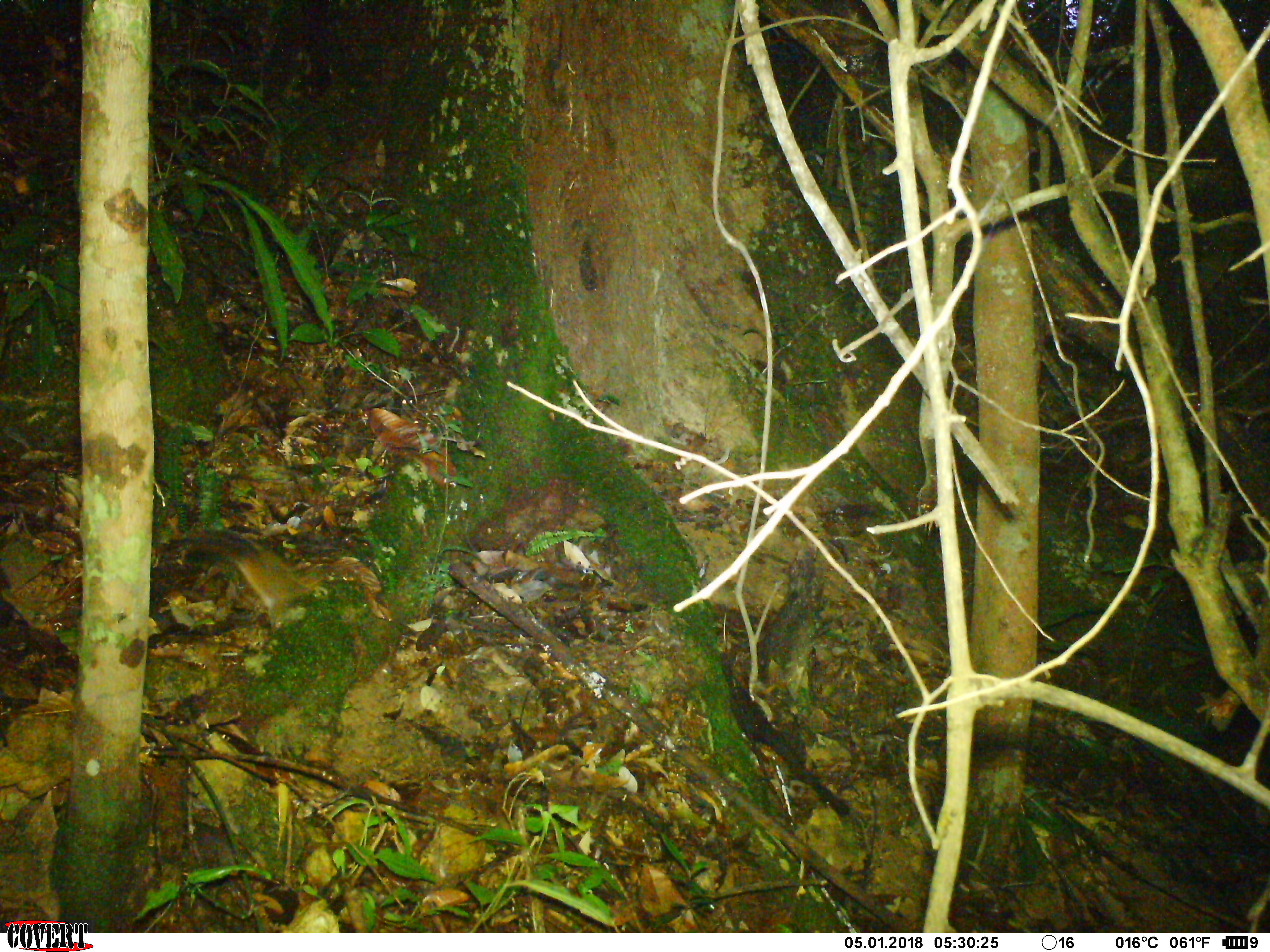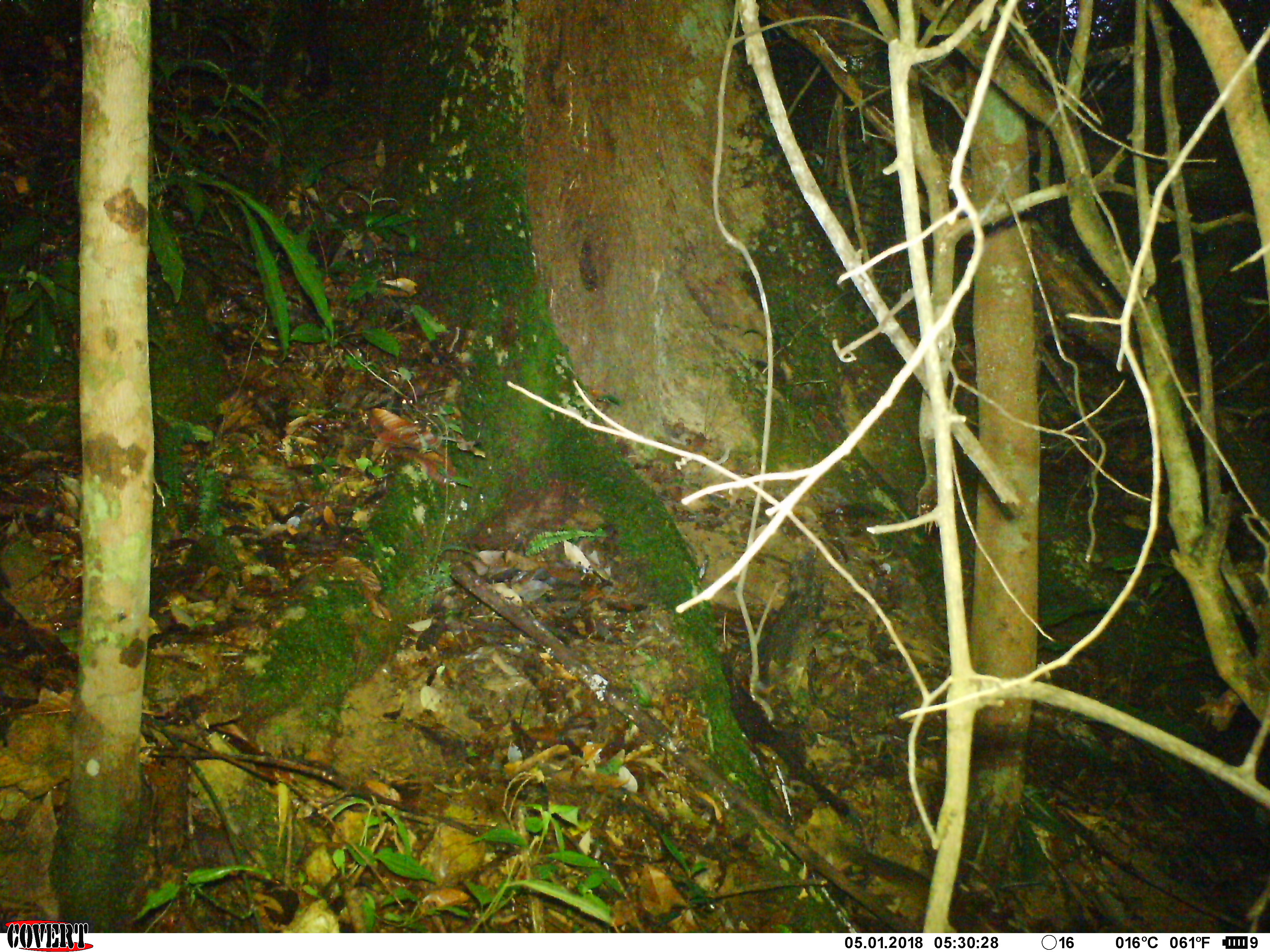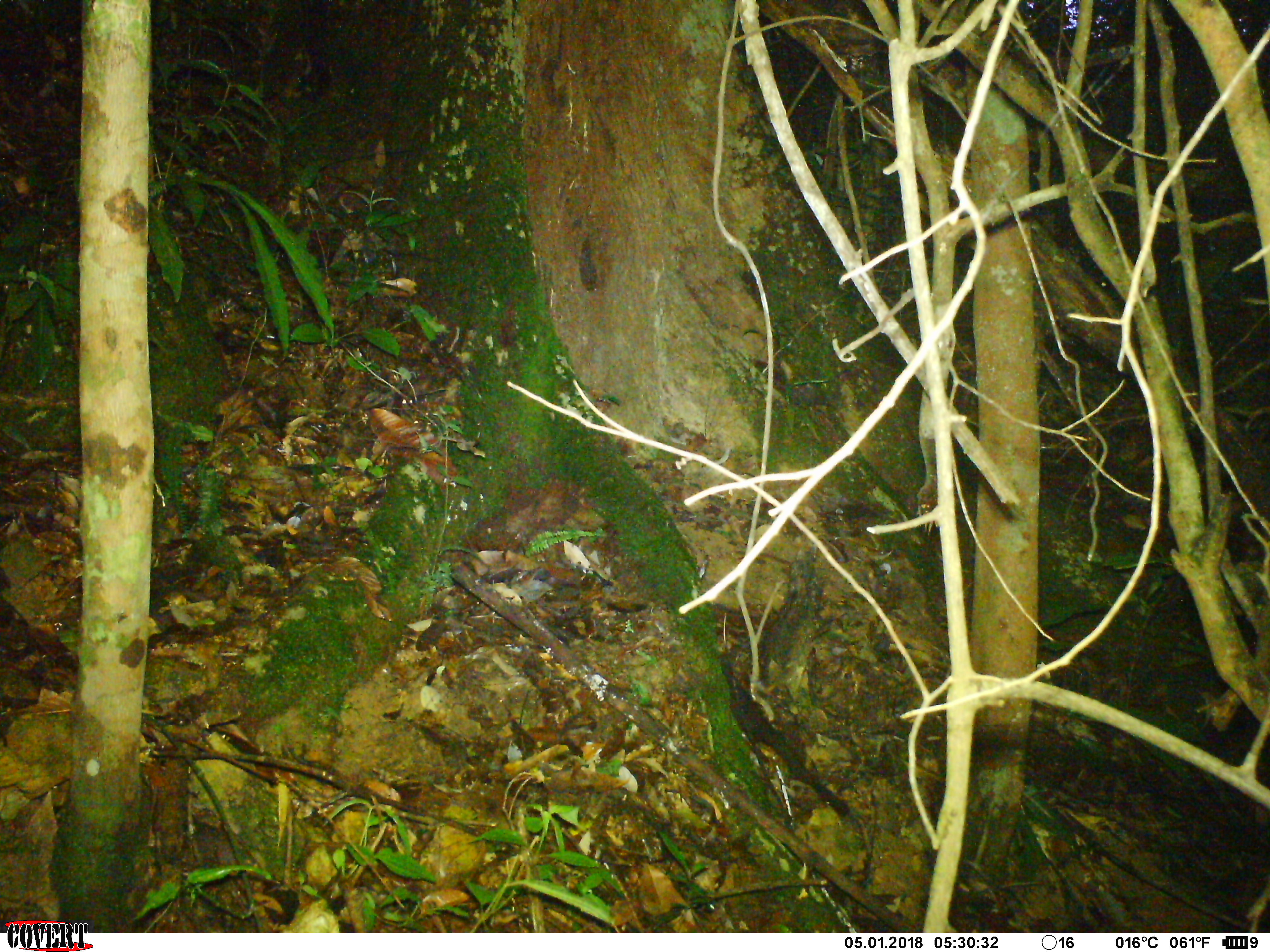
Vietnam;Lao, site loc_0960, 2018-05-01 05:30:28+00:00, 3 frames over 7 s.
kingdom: Animalia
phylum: Chordata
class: Mammalia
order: Rodentia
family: Sciuridae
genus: Dremomys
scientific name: Dremomys rufigenis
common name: red-cheeked squirrel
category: red cheeked squirrel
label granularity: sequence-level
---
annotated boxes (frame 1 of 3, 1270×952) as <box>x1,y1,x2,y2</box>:
red cheeked squirrel: <box>152,522,327,628</box>